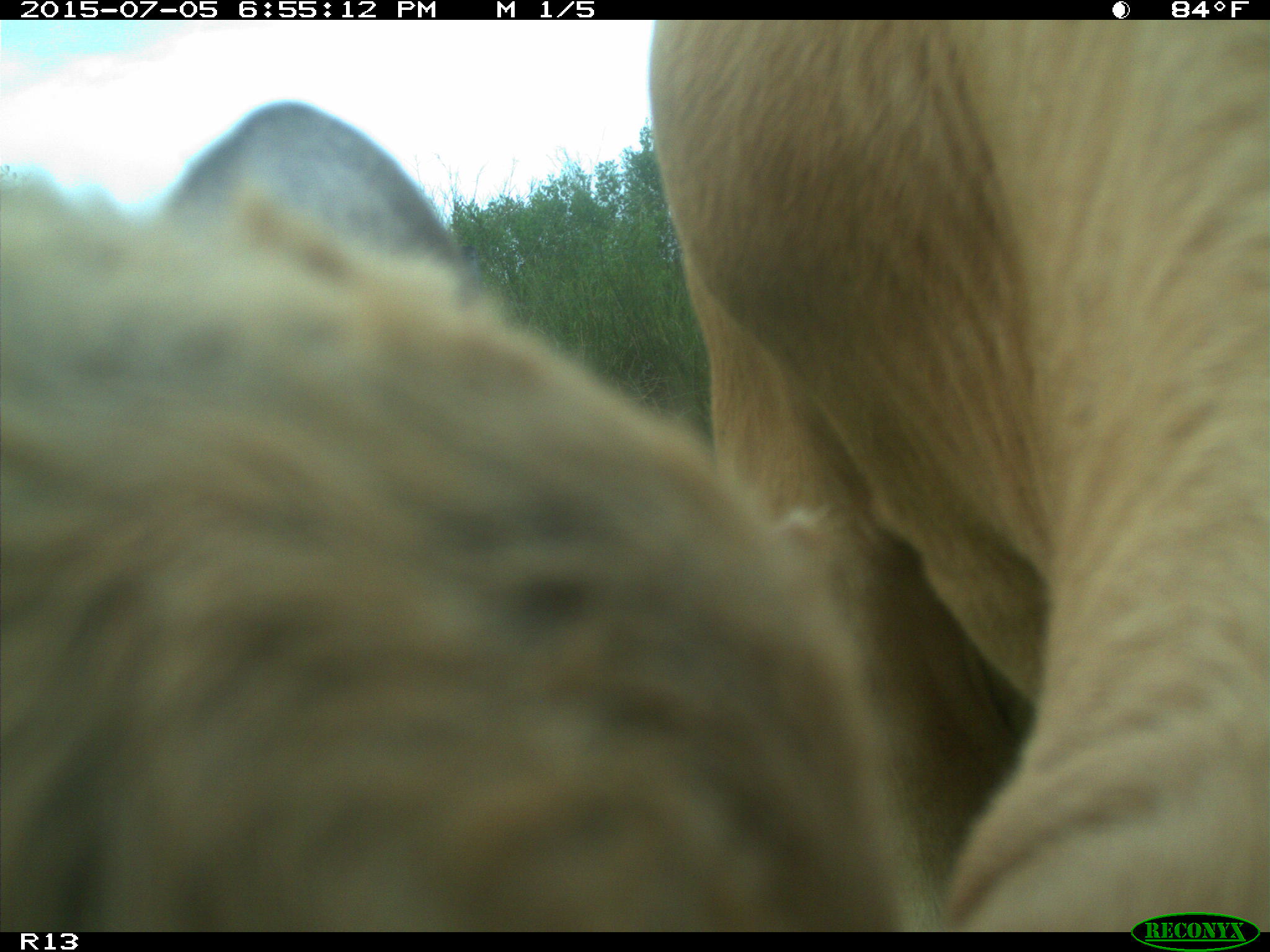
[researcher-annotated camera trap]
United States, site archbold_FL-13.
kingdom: Animalia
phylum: Chordata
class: Mammalia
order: Artiodactyla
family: Bovidae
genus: Bos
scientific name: Bos taurus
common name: domestic cow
Bos taurus (domestic cow).